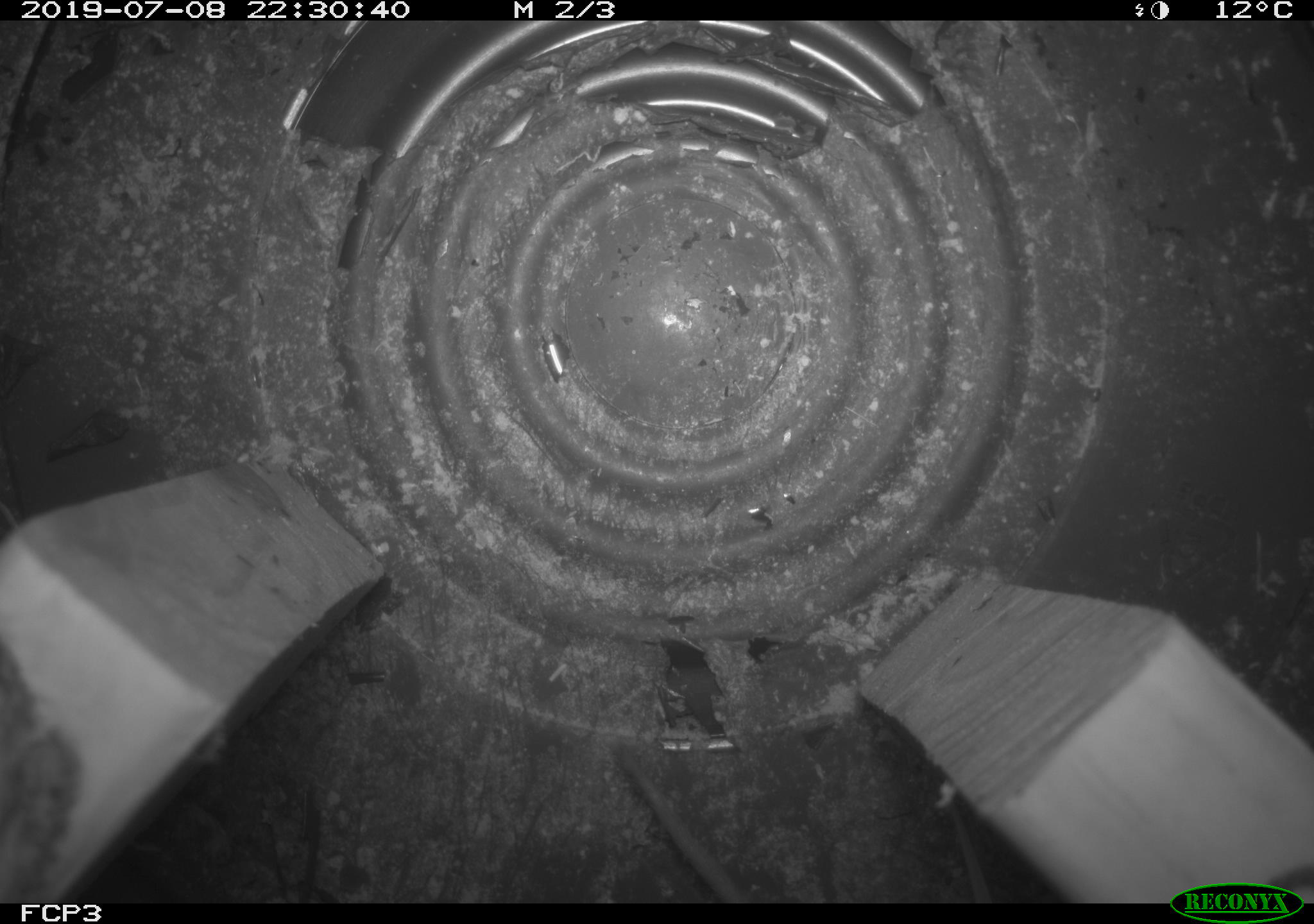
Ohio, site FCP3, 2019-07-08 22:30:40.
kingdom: Animalia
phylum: Chordata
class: Mammalia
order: Rodentia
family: Cricetidae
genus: Peromyscus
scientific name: Peromyscus leucopus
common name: white-footed mouse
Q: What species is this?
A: White-footed mouse (Peromyscus leucopus).